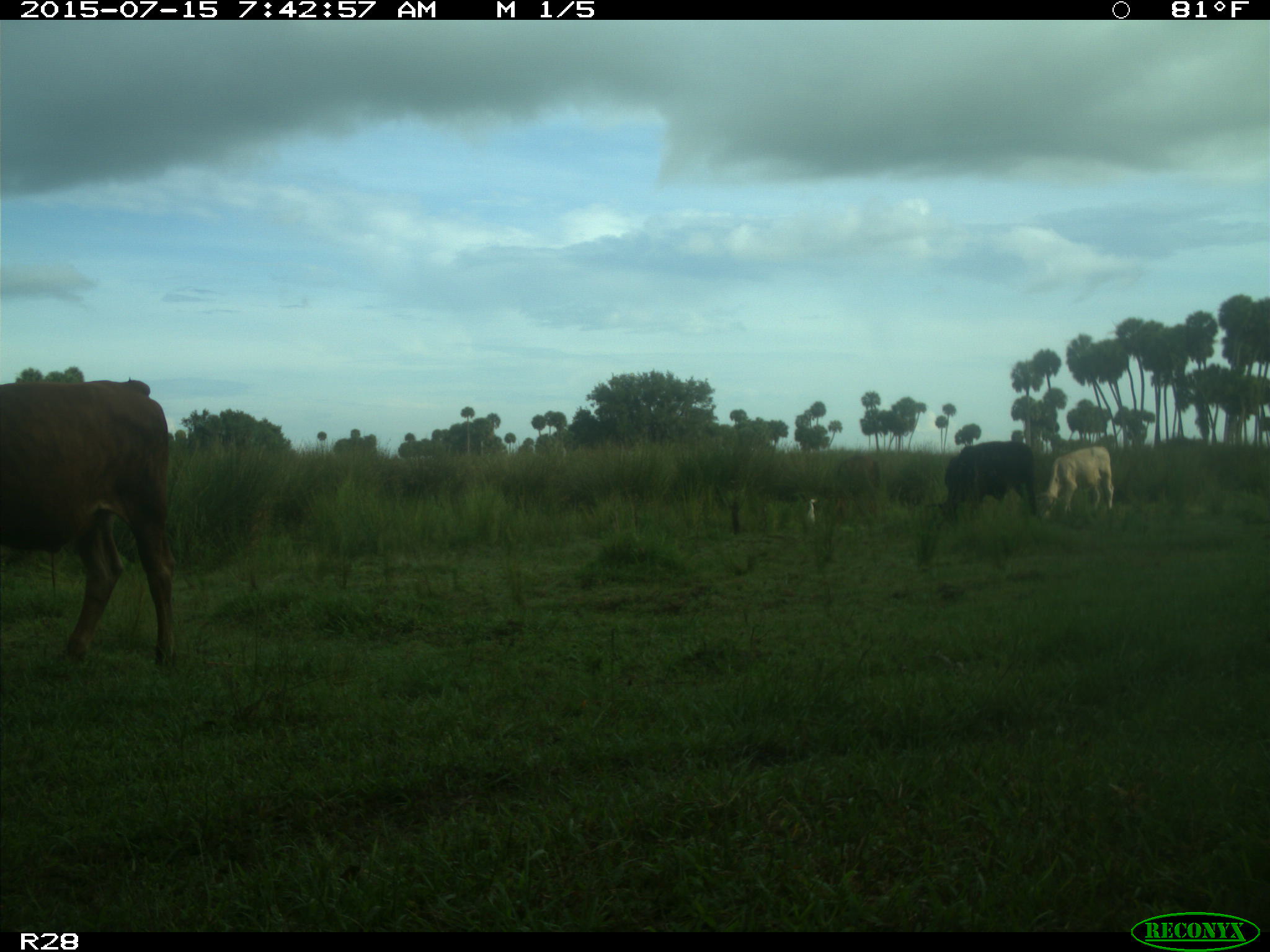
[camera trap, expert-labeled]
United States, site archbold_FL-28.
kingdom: Animalia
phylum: Chordata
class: Mammalia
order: Artiodactyla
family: Bovidae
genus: Bos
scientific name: Bos taurus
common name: domestic cow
Bos taurus (domestic cow).